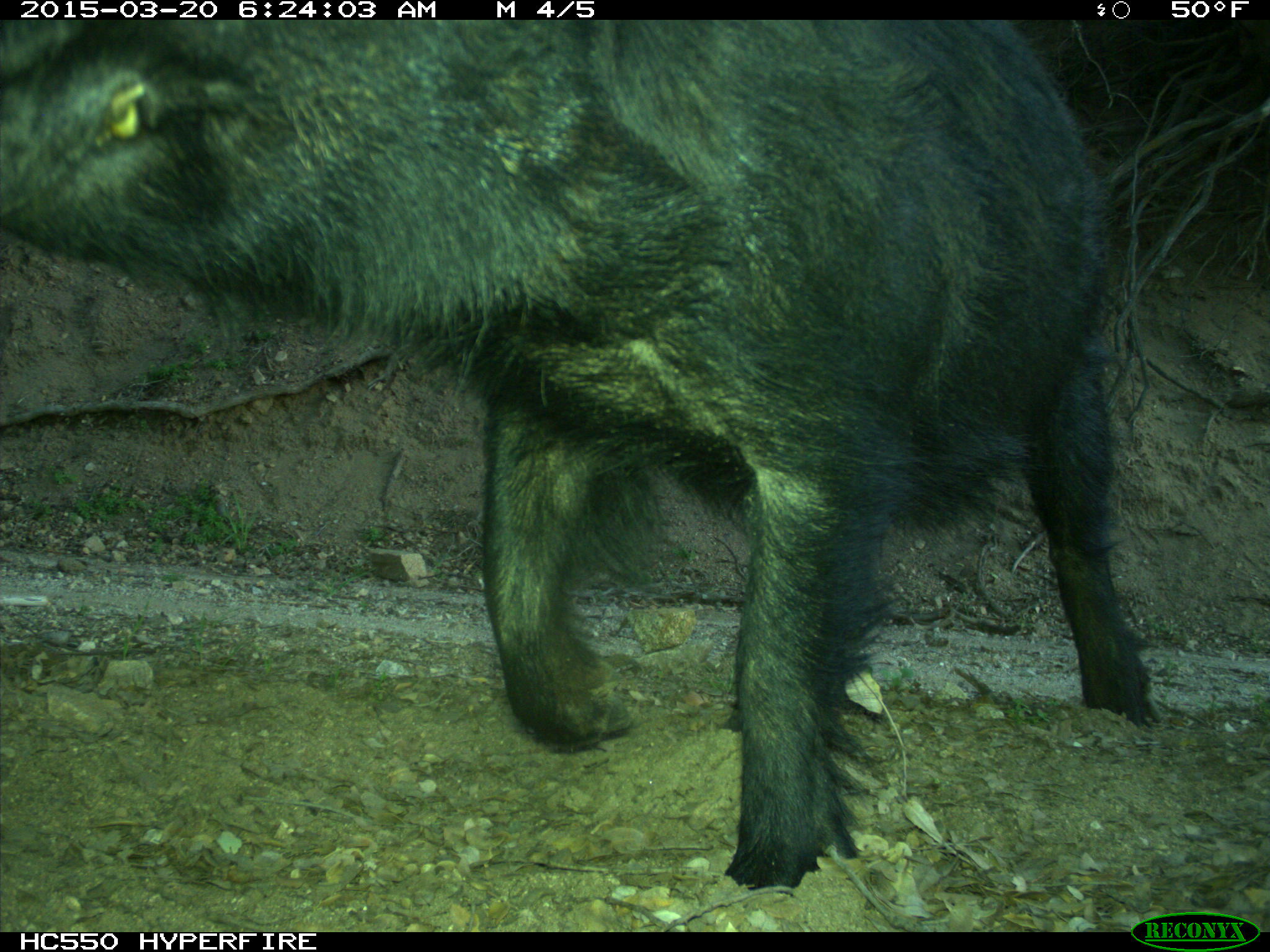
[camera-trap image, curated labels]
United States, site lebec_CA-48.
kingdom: Animalia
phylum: Chordata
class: Mammalia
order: Artiodactyla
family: Suidae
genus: Sus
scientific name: Sus scrofa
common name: wild boar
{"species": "Sus scrofa (wild boar)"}